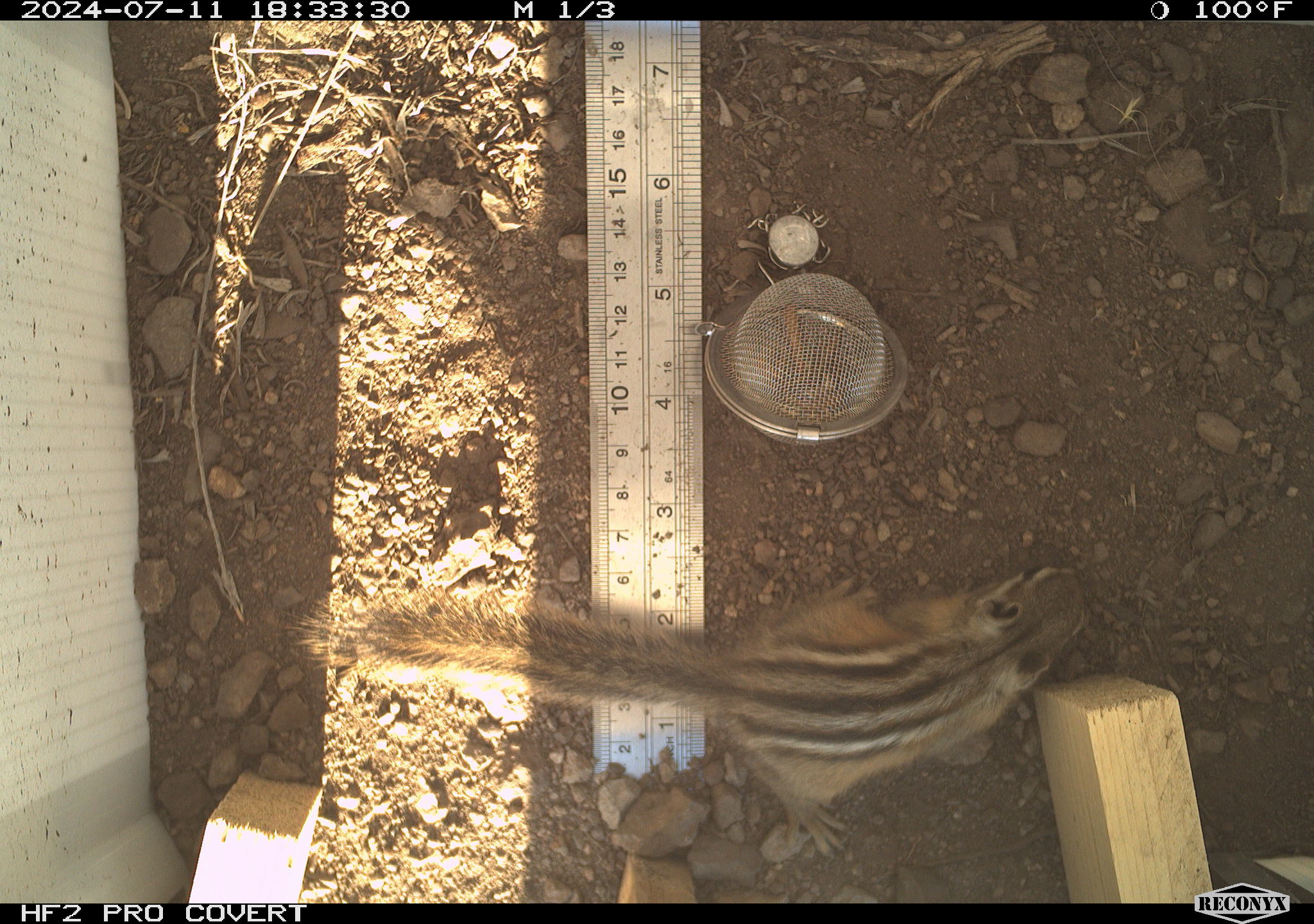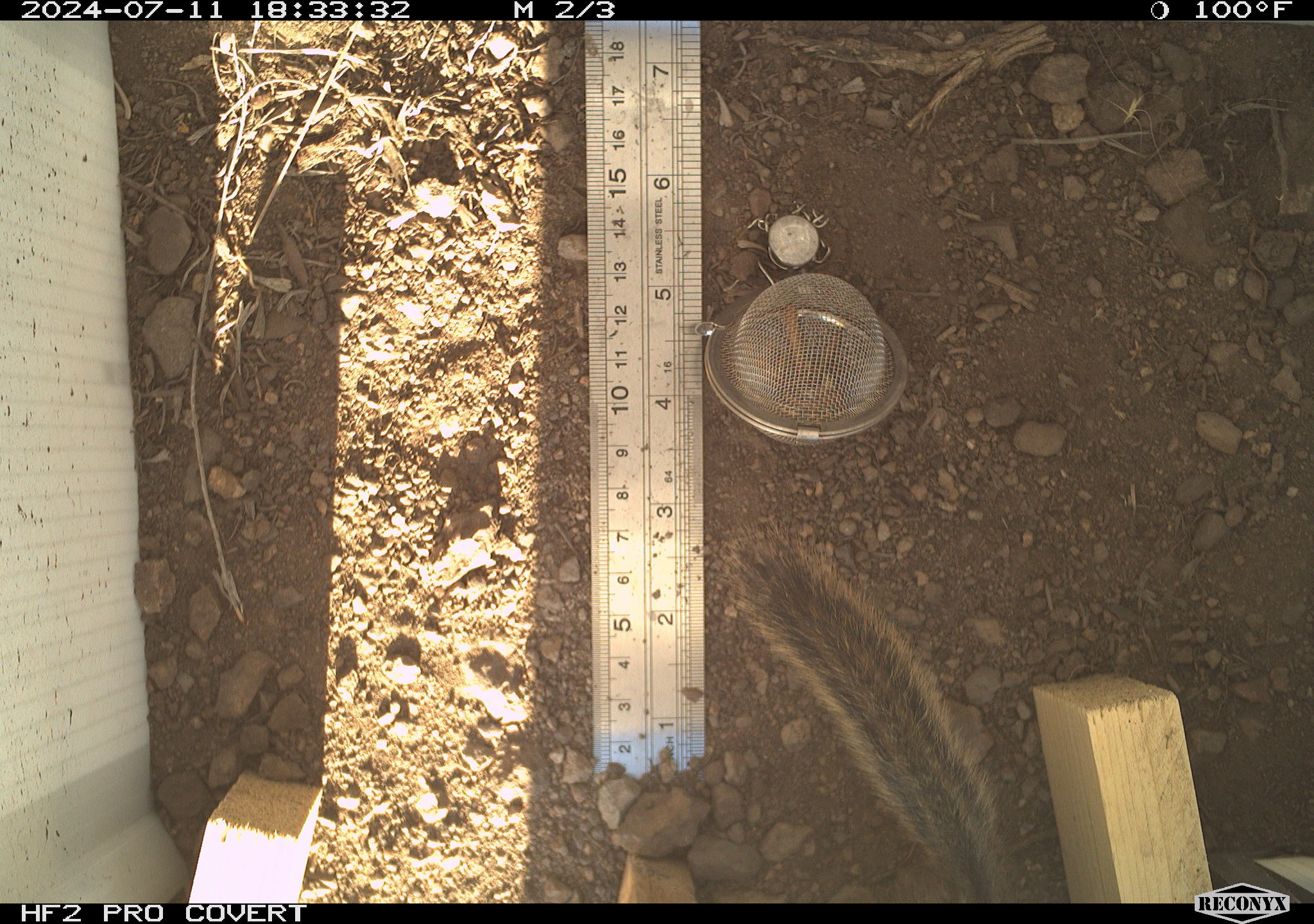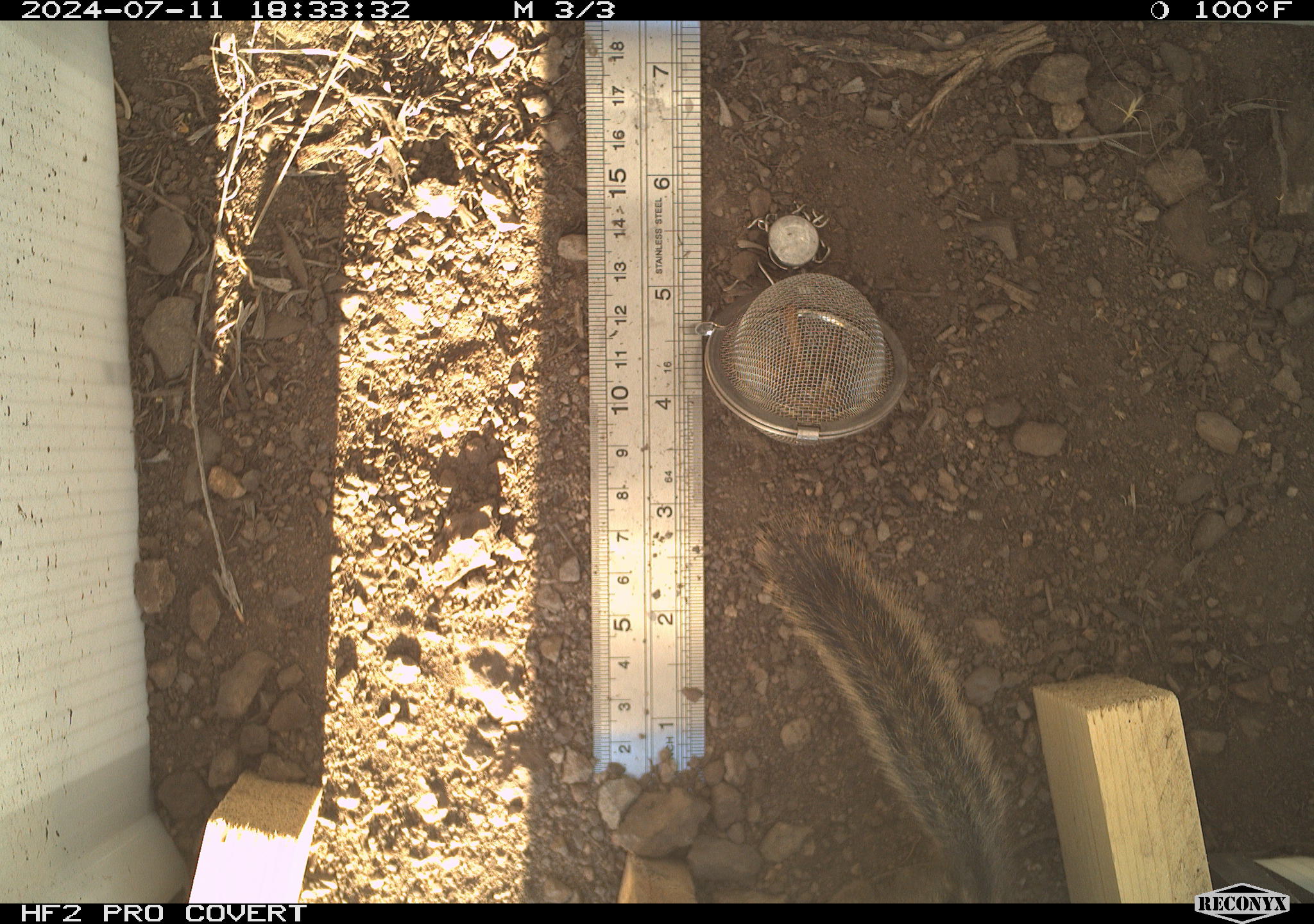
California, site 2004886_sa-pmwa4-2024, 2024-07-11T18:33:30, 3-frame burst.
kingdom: Animalia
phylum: Chordata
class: Mammalia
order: Rodentia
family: Sciuridae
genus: Neotamias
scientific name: Neotamias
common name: western chipmunks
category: neotamias species